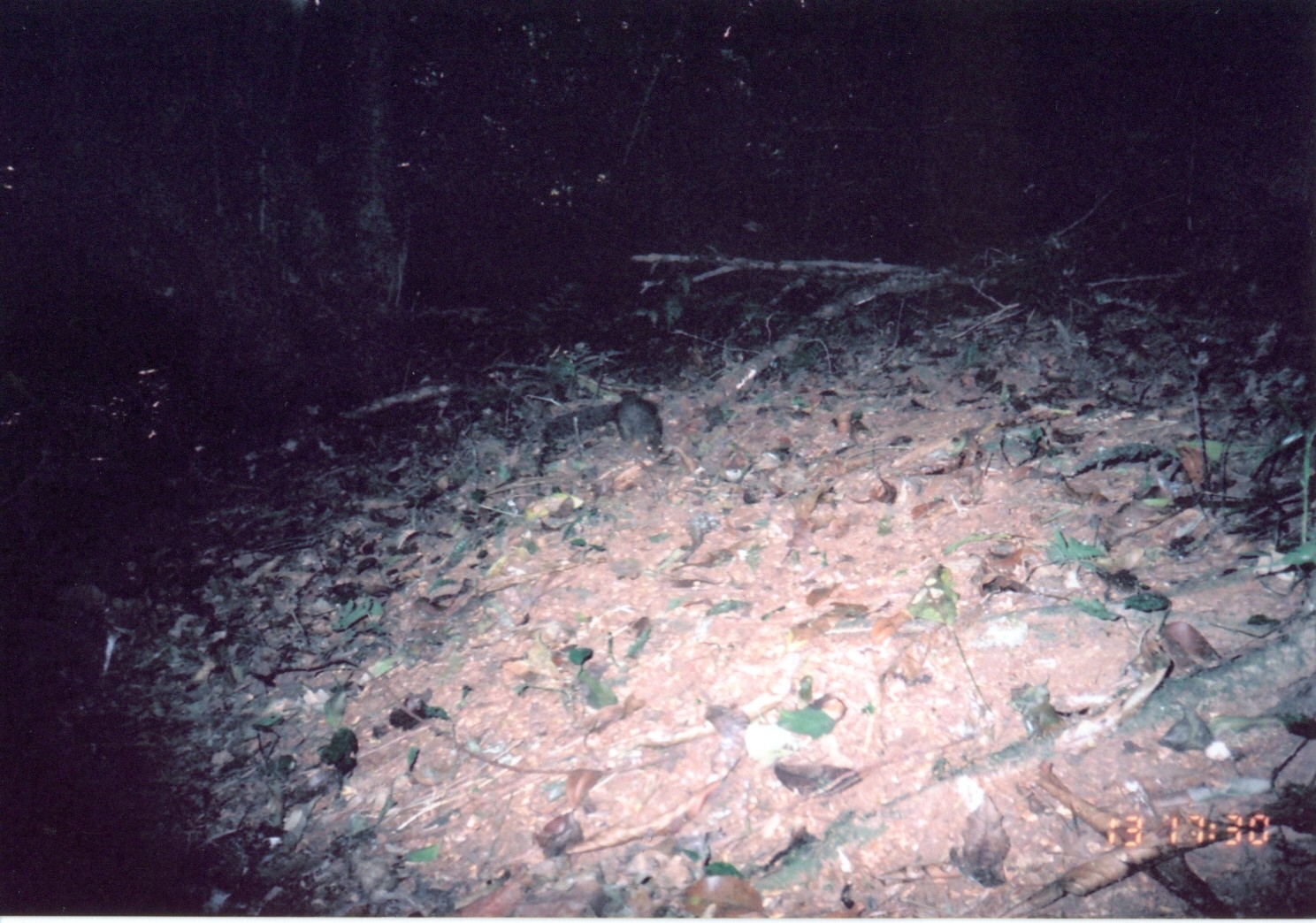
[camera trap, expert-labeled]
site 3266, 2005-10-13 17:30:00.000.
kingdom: Animalia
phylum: Chordata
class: Mammalia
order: Rodentia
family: Sciuridae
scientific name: Sciuridae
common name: squirrels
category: unknown squirrel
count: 1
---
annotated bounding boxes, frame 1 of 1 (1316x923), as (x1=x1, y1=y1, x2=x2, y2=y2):
unknown squirrel: (x1=615, y1=390, x2=664, y2=460)